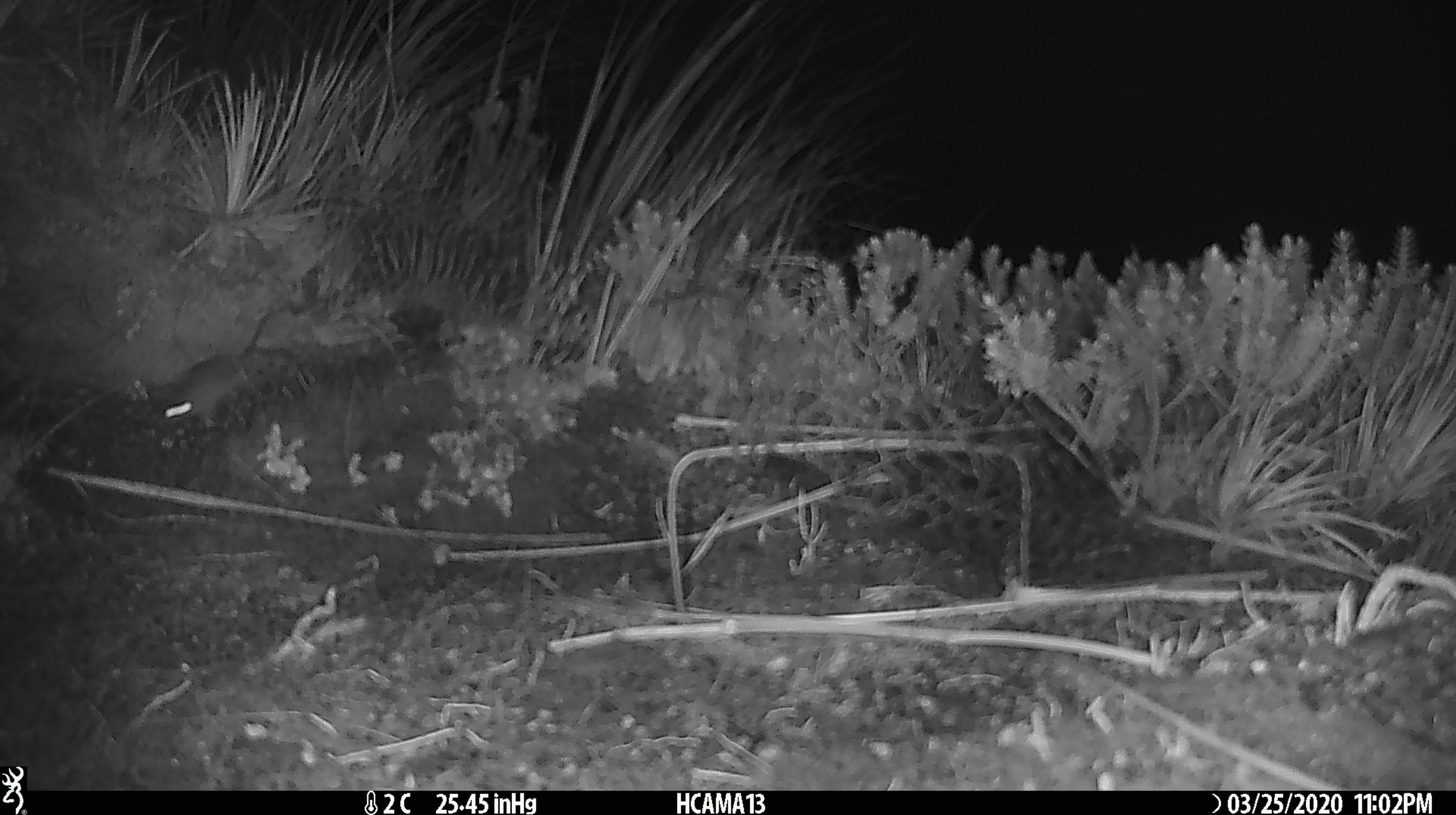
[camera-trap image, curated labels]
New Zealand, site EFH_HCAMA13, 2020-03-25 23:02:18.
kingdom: Animalia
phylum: Chordata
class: Mammalia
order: Rodentia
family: Muridae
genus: Mus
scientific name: Mus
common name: mouse